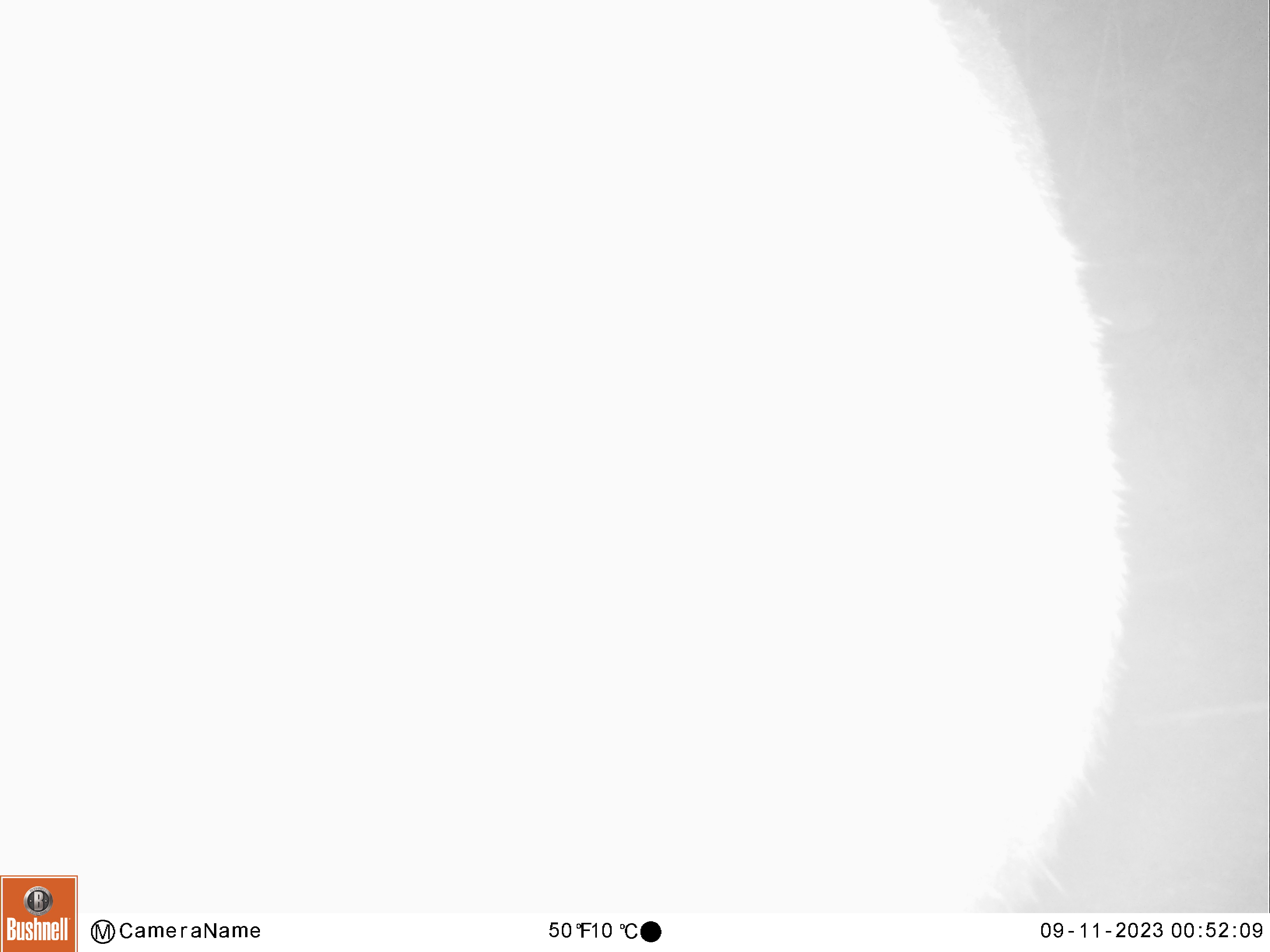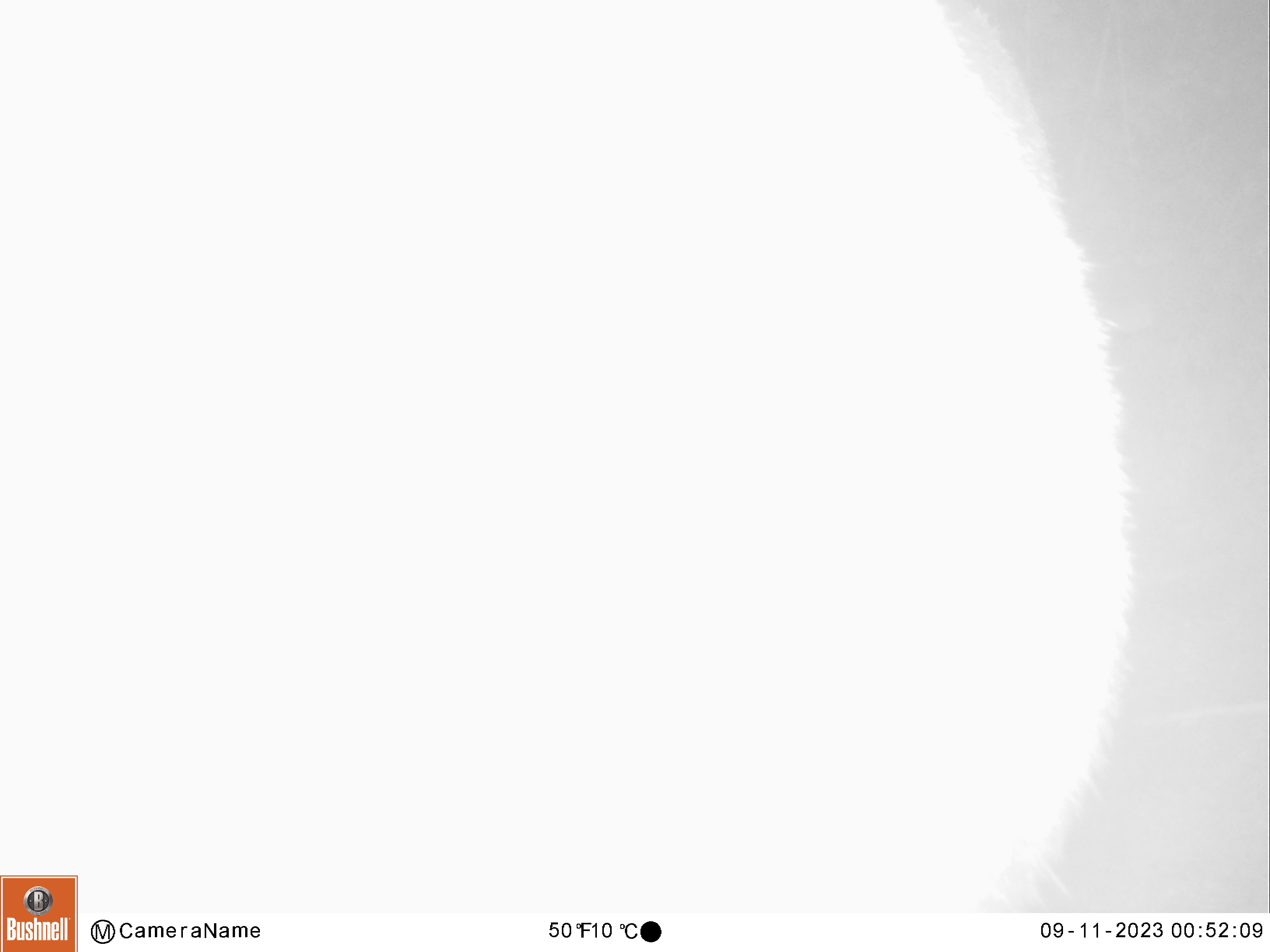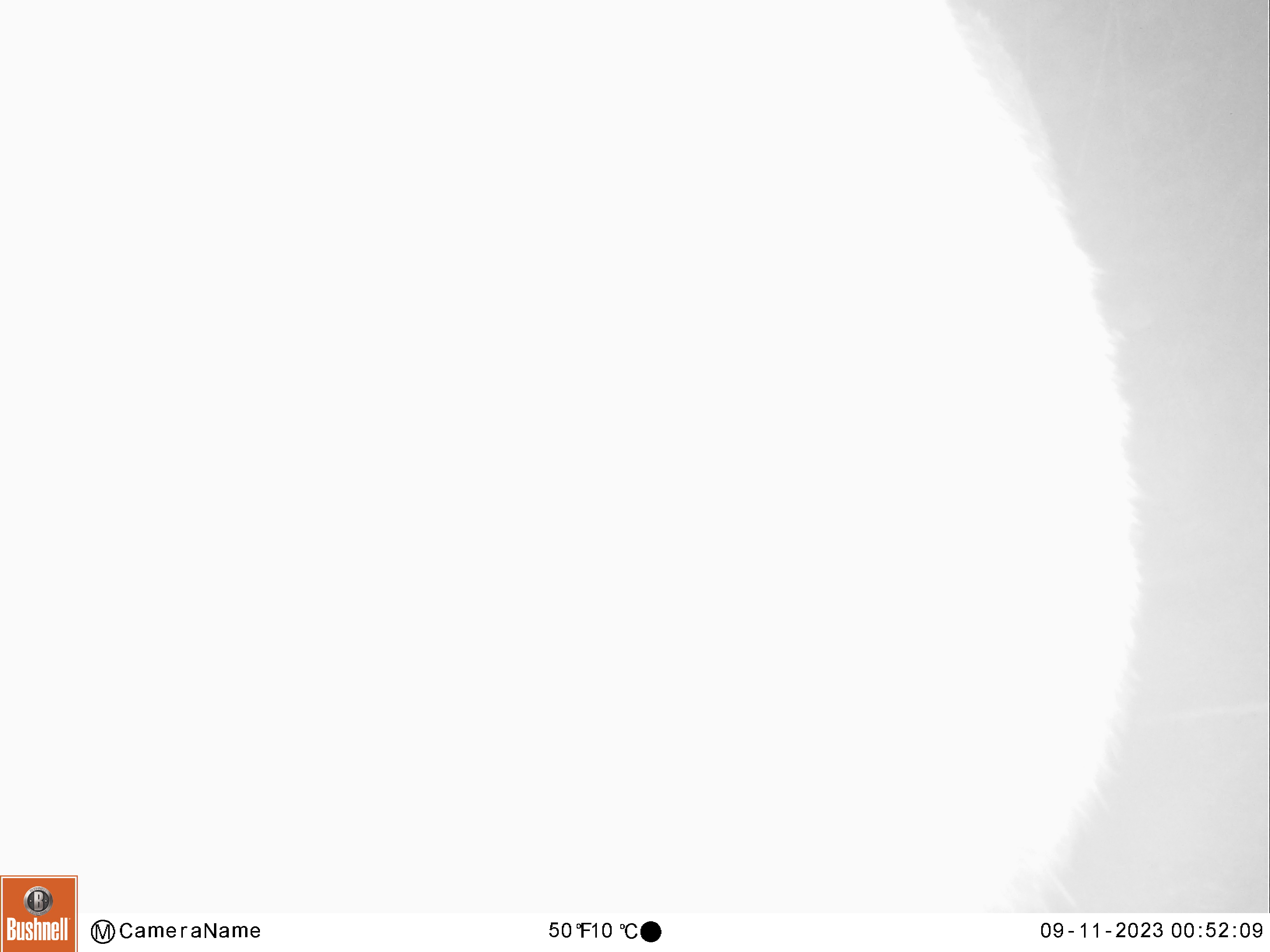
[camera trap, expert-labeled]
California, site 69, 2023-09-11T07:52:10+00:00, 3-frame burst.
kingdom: Animalia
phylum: Chordata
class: Mammalia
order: Artiodactyla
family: Cervidae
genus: Odocoileus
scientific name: Odocoileus hemionus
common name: mule deer